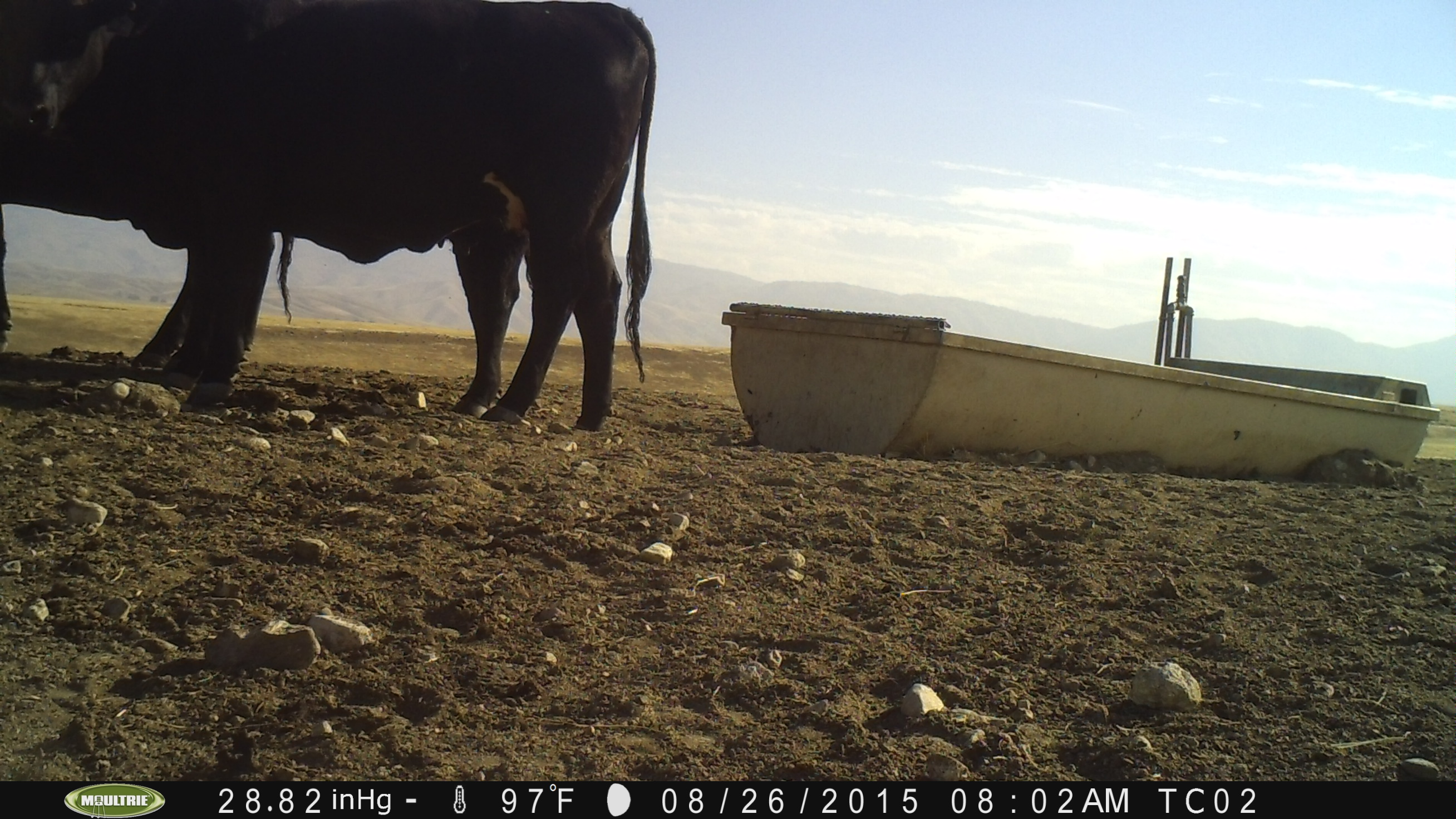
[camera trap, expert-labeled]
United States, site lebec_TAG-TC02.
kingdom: Animalia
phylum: Chordata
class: Mammalia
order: Artiodactyla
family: Bovidae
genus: Bos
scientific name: Bos taurus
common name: domestic cow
Bos taurus (domestic cow).